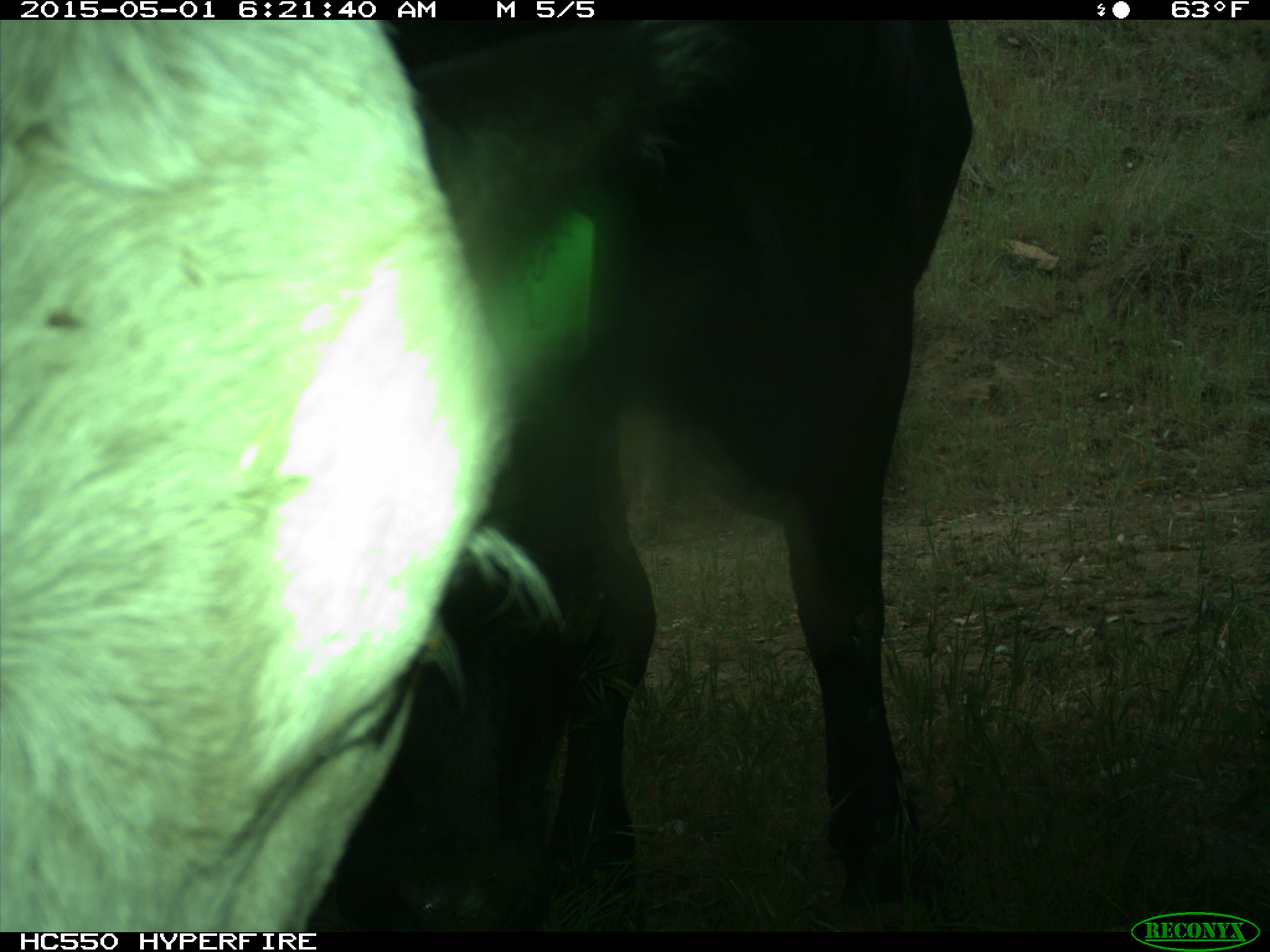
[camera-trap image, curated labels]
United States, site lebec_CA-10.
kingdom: Animalia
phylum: Chordata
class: Mammalia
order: Artiodactyla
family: Bovidae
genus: Bos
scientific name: Bos taurus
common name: domestic cow